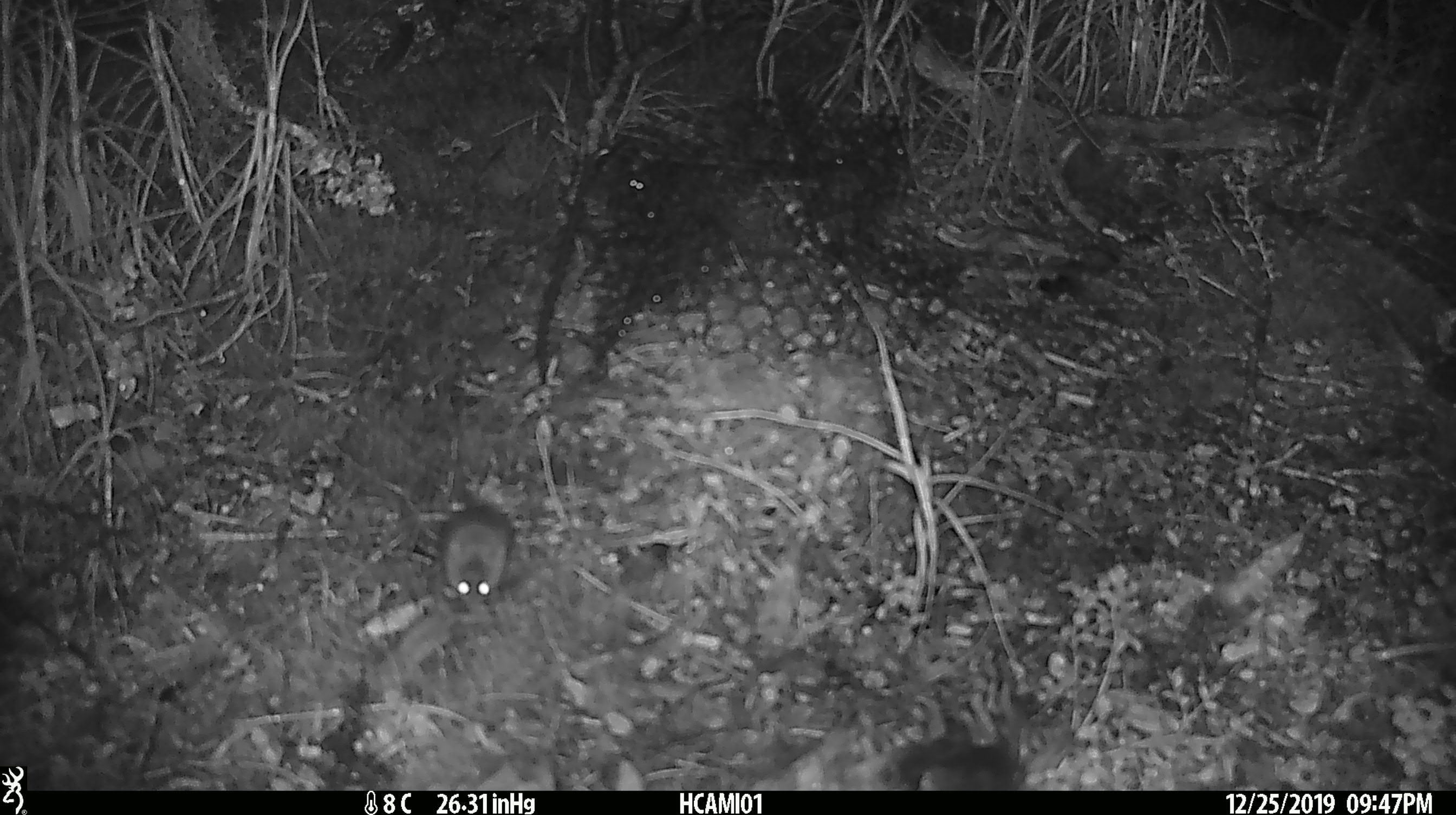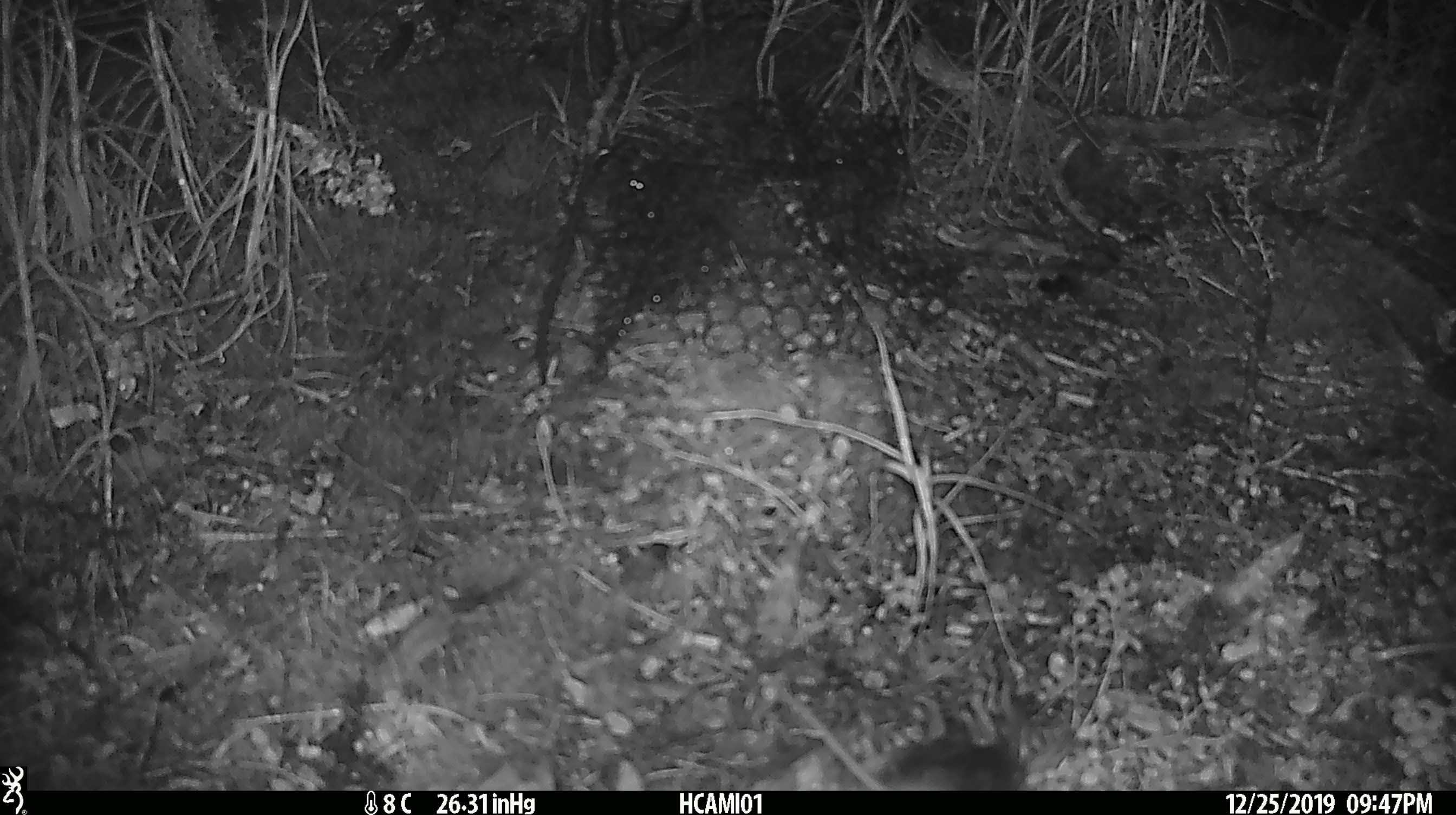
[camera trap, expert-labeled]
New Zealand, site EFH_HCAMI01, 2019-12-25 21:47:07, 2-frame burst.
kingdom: Animalia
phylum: Chordata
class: Mammalia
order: Rodentia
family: Muridae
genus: Mus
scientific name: Mus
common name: mouse